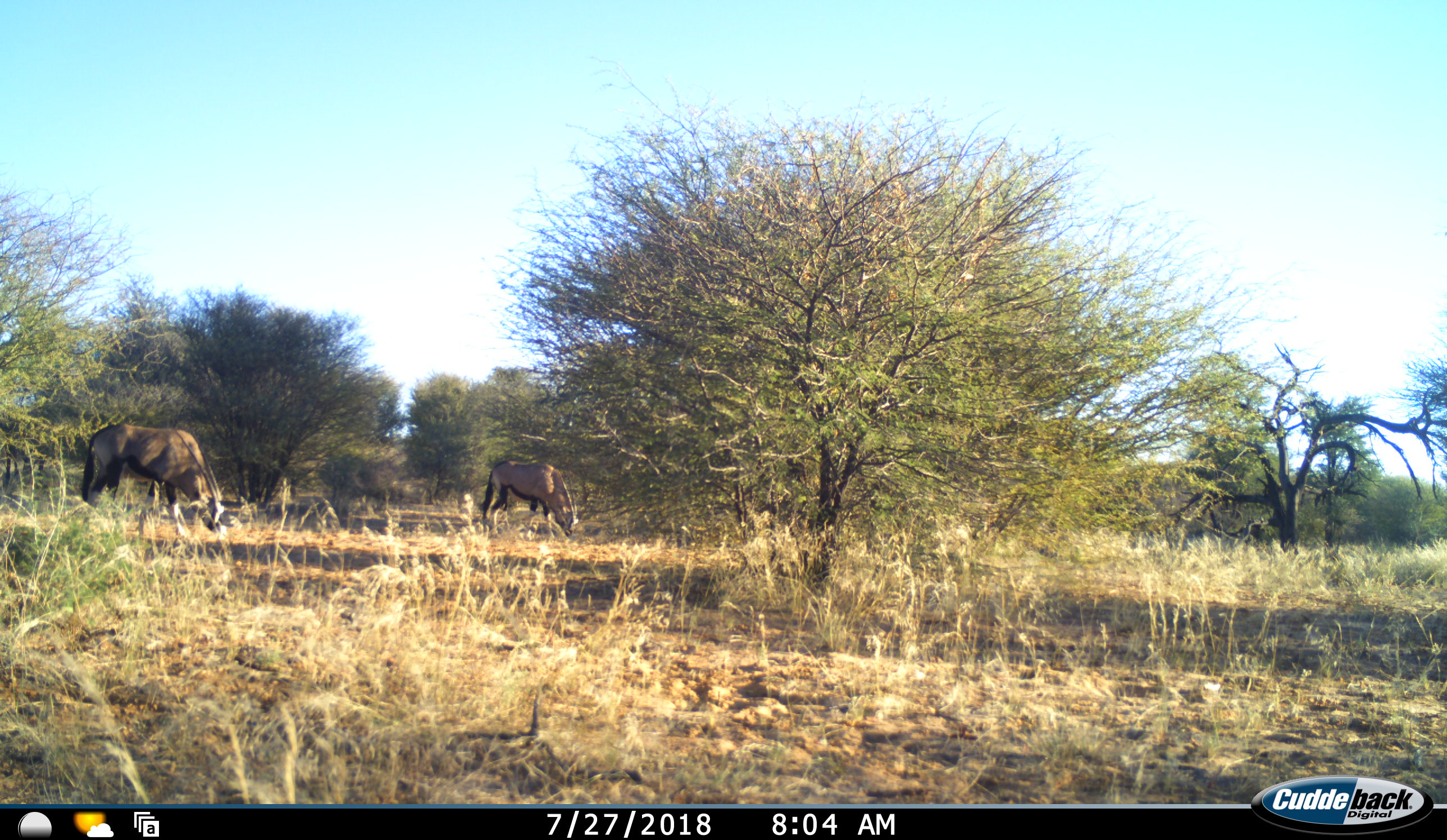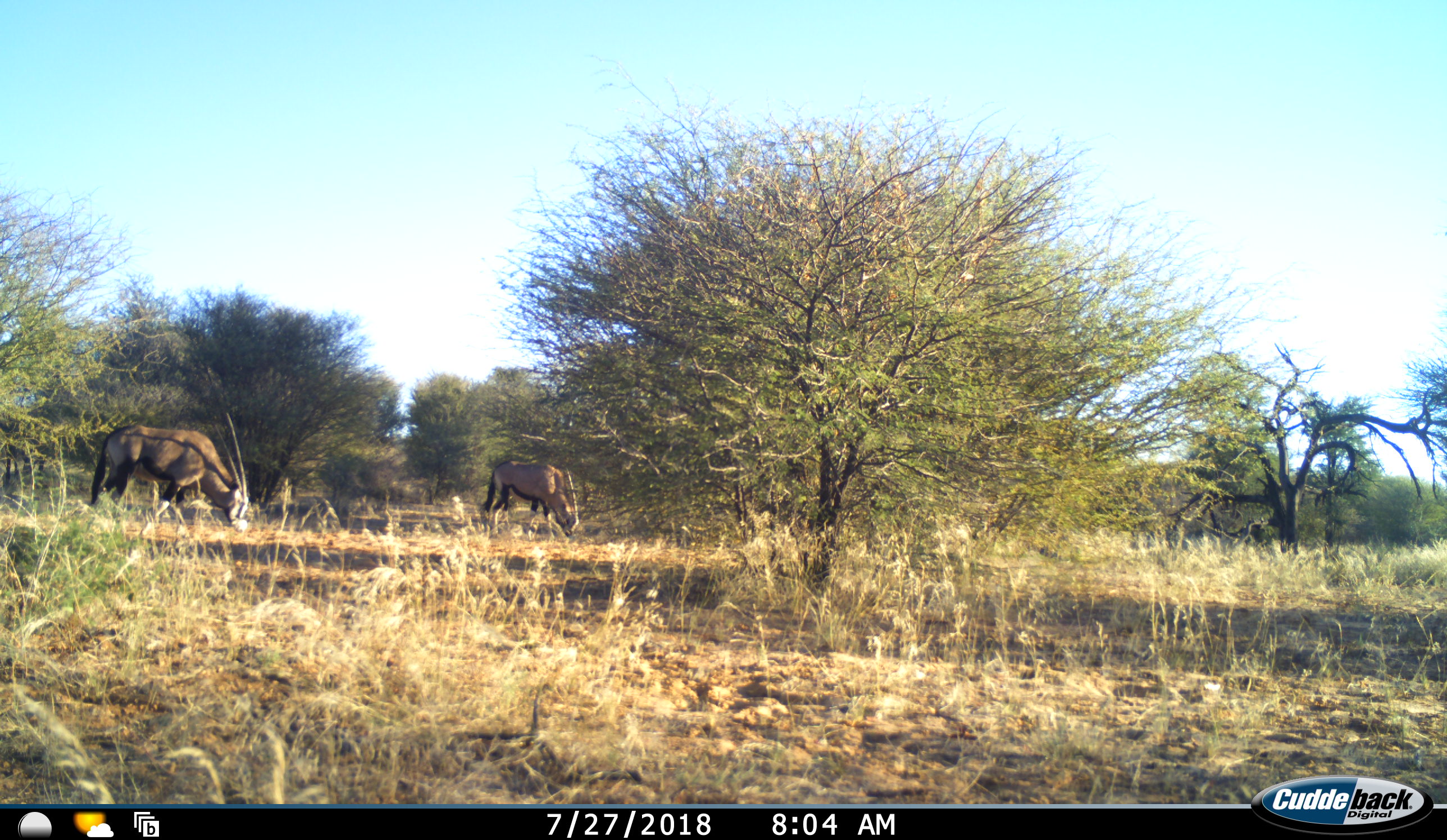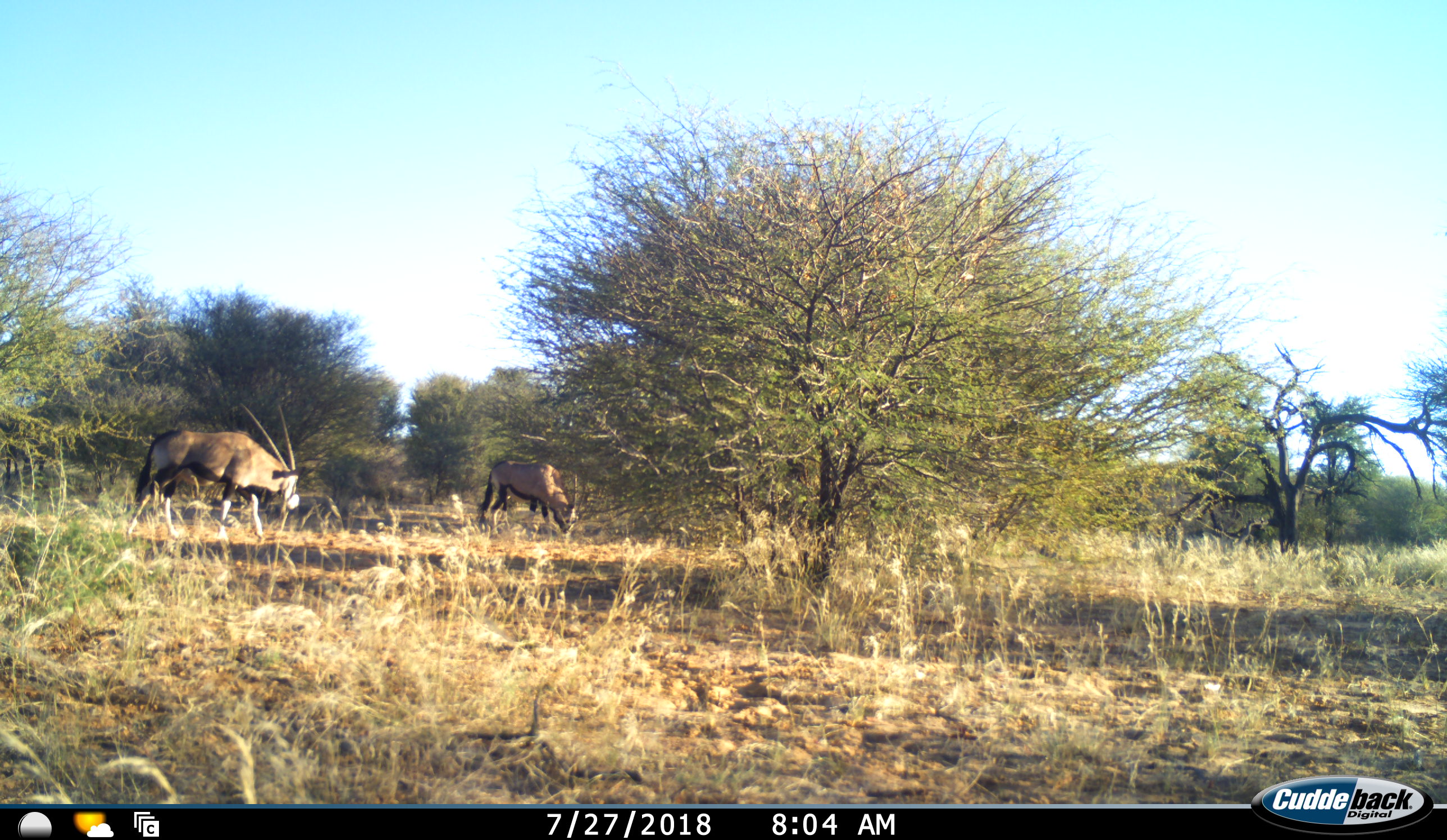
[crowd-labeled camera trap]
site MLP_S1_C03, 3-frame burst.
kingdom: Animalia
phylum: Chordata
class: Mammalia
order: Artiodactyla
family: Bovidae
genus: Oryx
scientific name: Oryx gazella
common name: gemsbok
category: oryx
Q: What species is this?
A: Oryx (gemsbok) (Oryx gazella).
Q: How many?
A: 2.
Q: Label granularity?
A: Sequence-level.